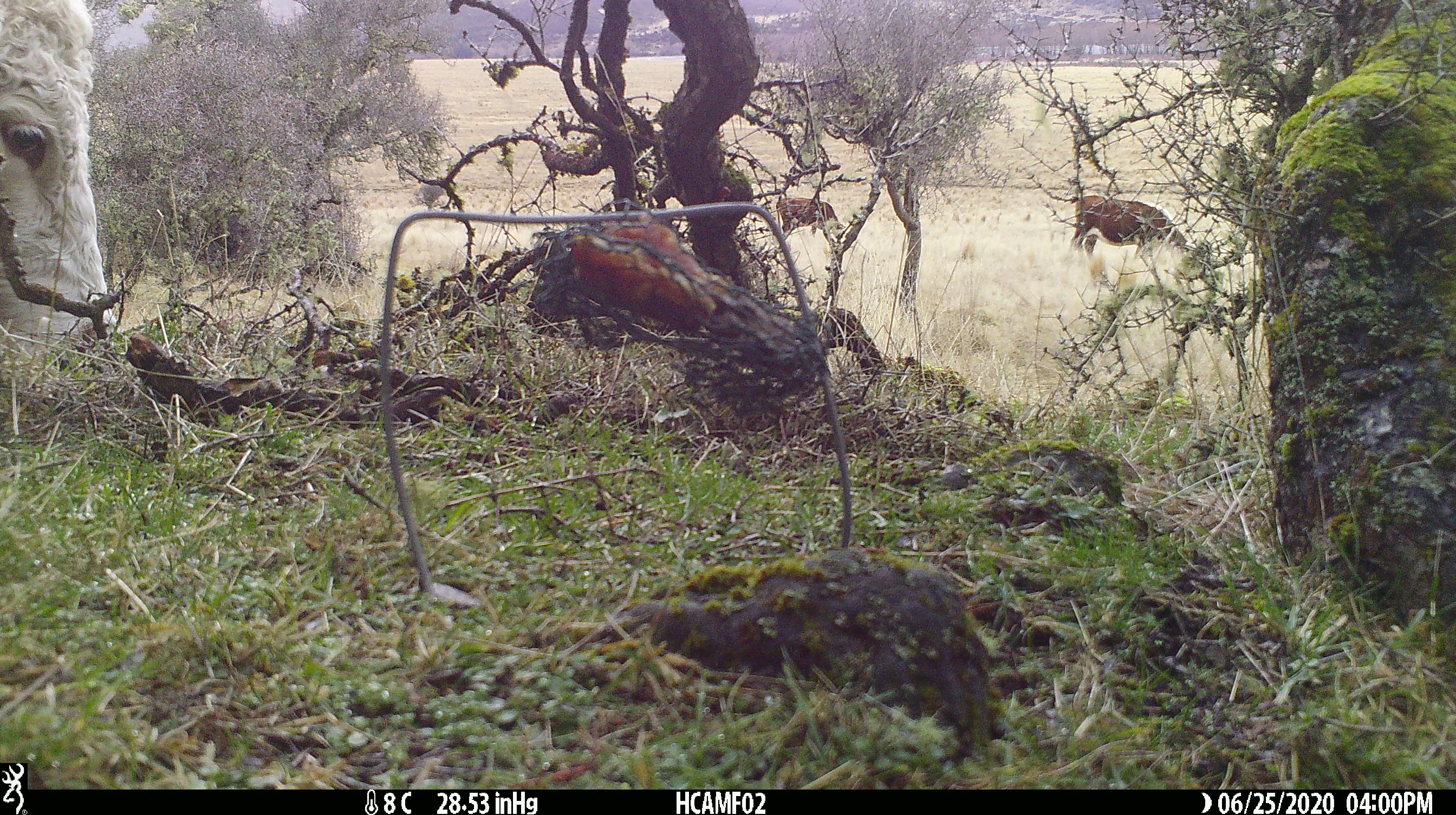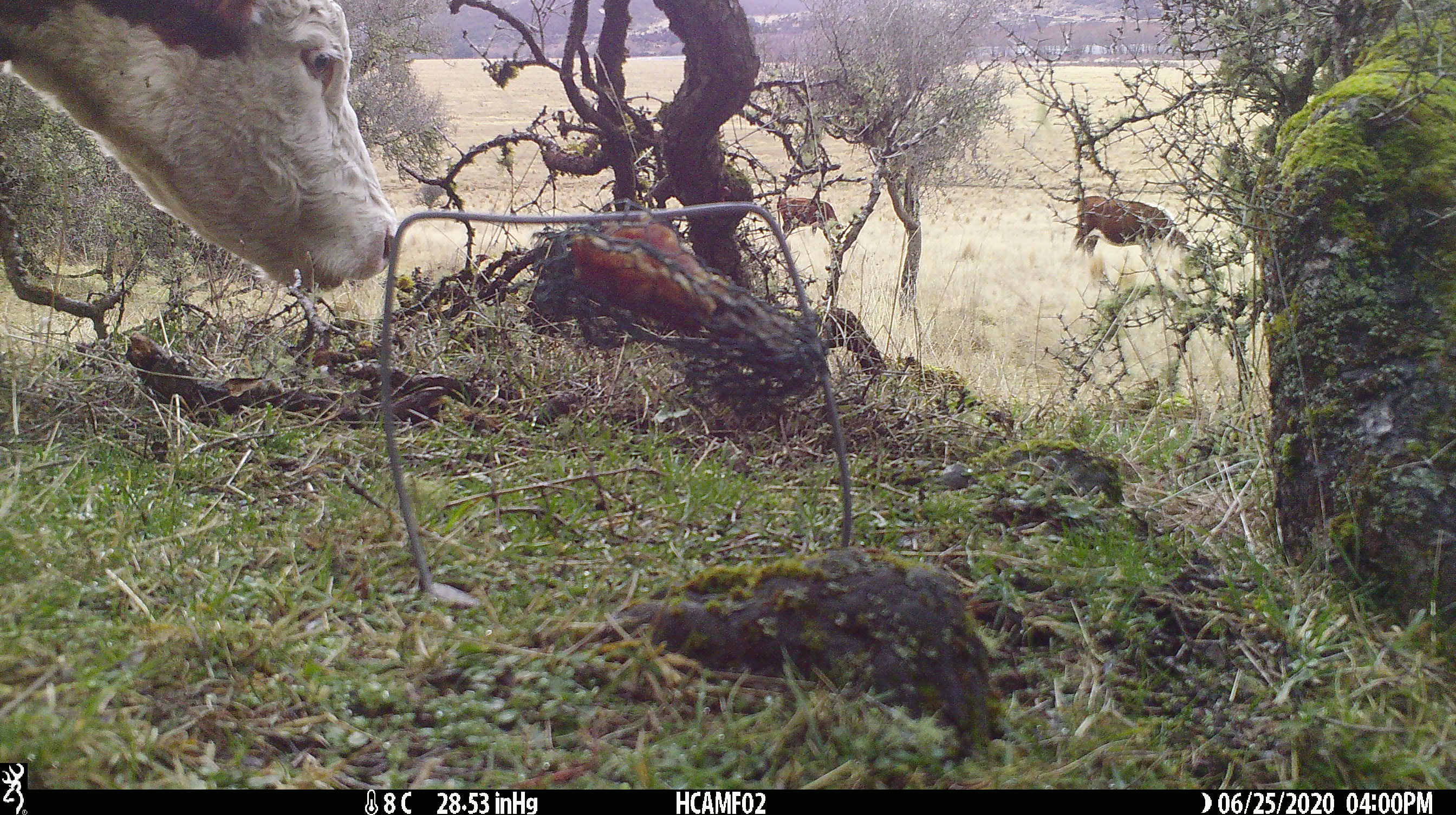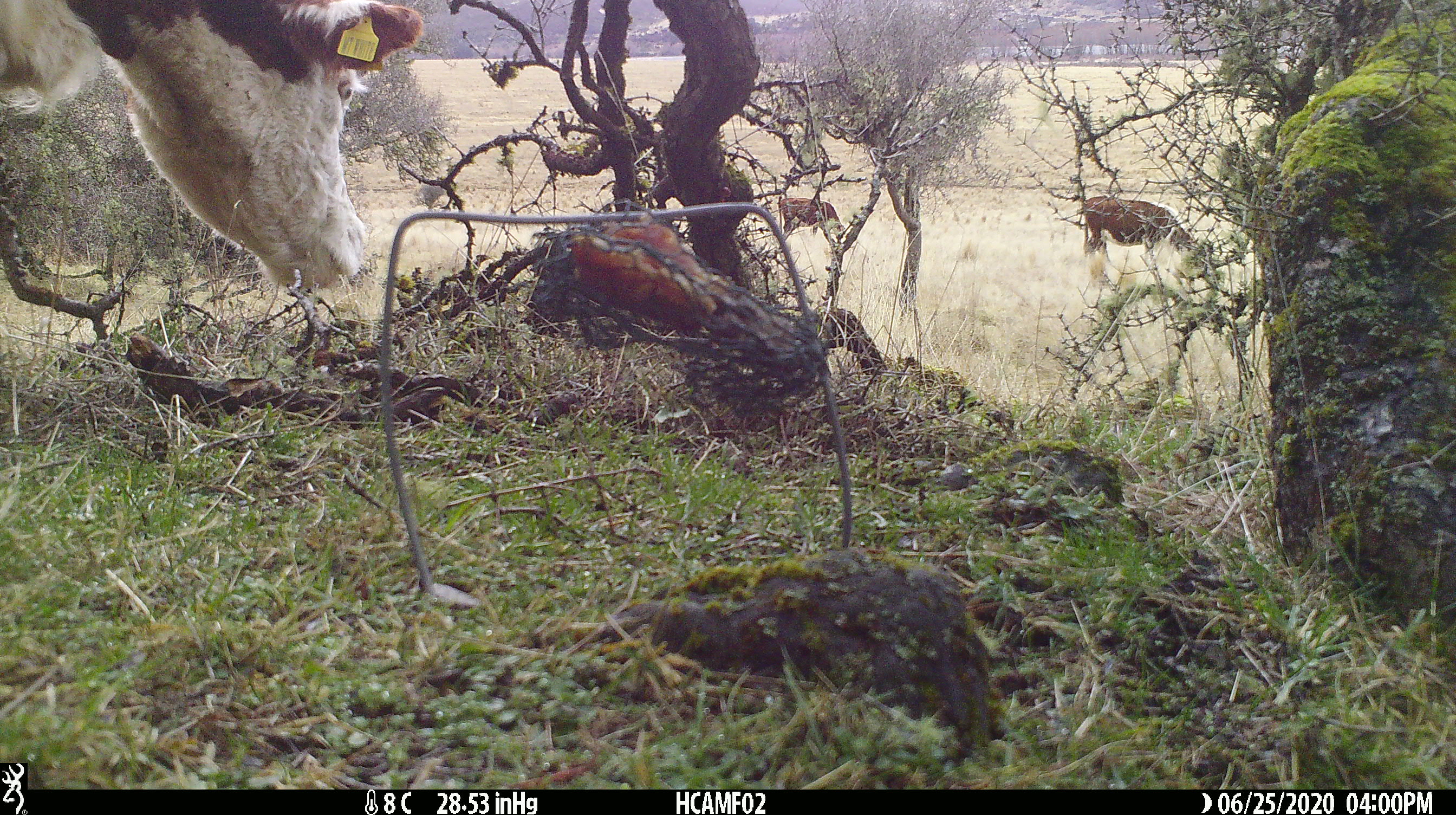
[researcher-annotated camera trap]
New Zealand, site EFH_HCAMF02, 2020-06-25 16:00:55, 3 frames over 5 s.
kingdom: Animalia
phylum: Chordata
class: Mammalia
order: Artiodactyla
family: Bovidae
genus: Bos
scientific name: Bos taurus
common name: domestic cow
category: cow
Cow (domestic cow) (Bos taurus).